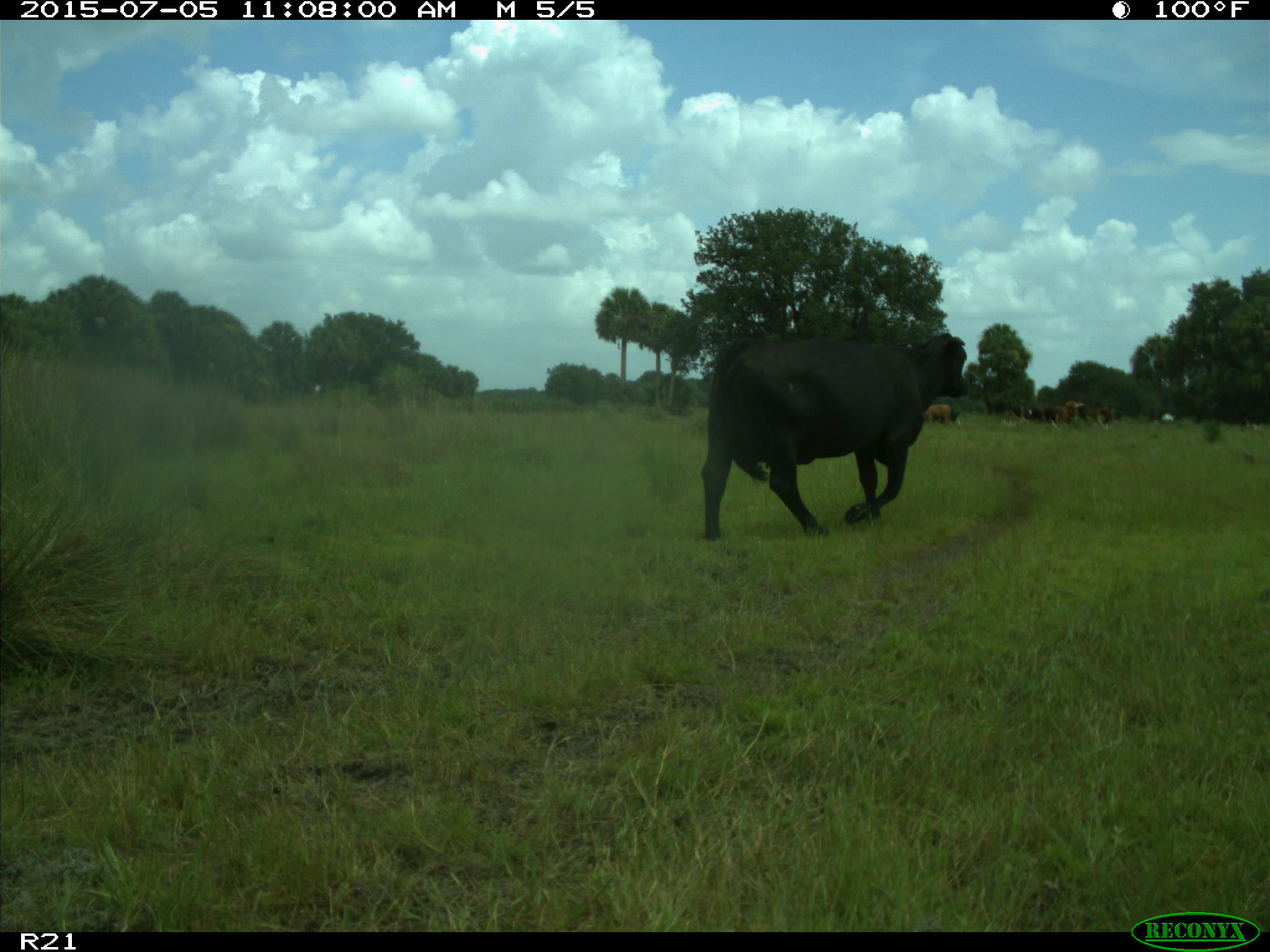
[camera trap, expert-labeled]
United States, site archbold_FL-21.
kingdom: Animalia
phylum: Chordata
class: Mammalia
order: Artiodactyla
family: Bovidae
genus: Bos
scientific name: Bos taurus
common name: domestic cow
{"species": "Bos taurus (domestic cow)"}